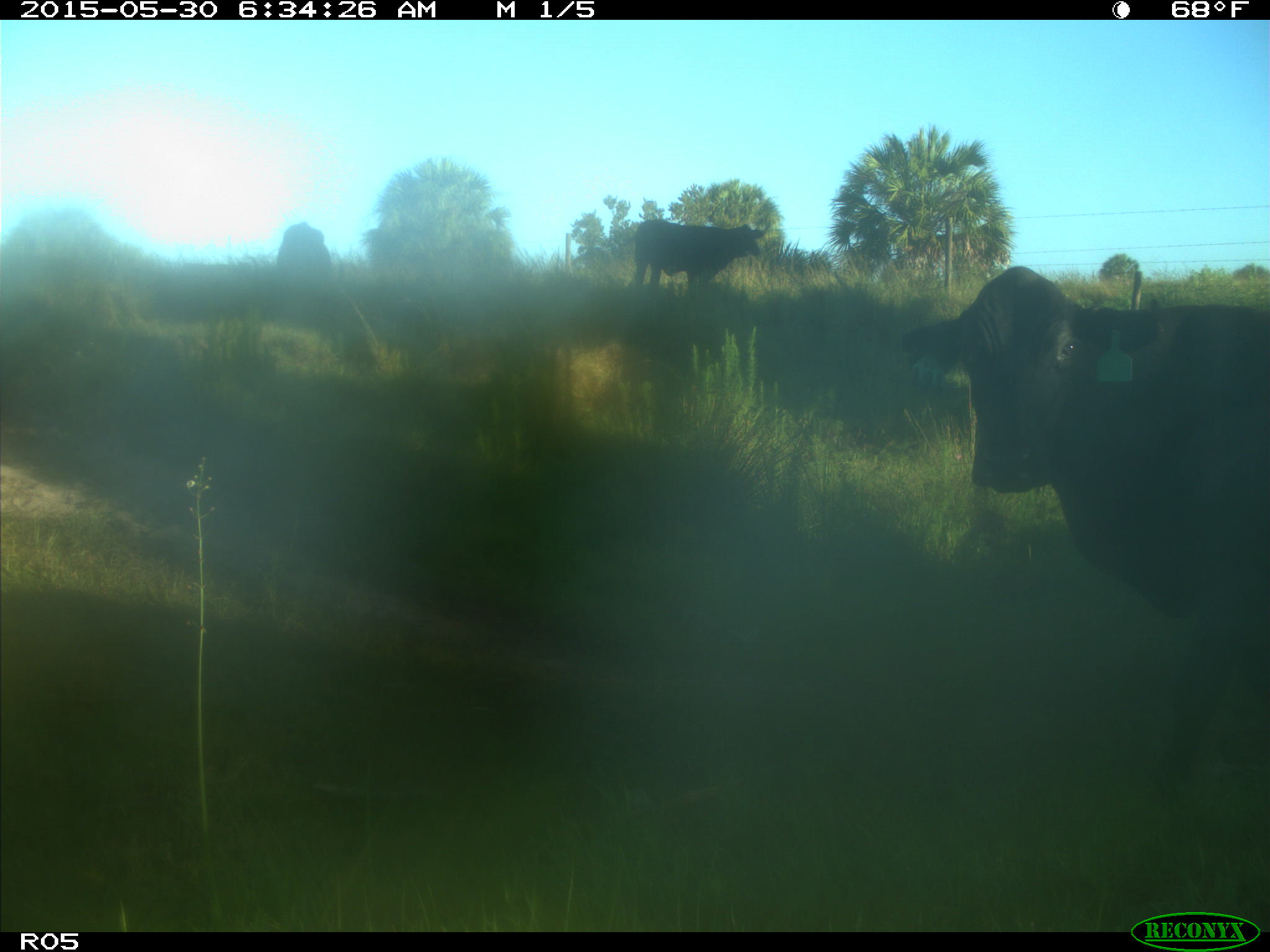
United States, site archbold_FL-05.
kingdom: Animalia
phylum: Chordata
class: Mammalia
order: Artiodactyla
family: Bovidae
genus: Bos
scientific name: Bos taurus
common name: domestic cow